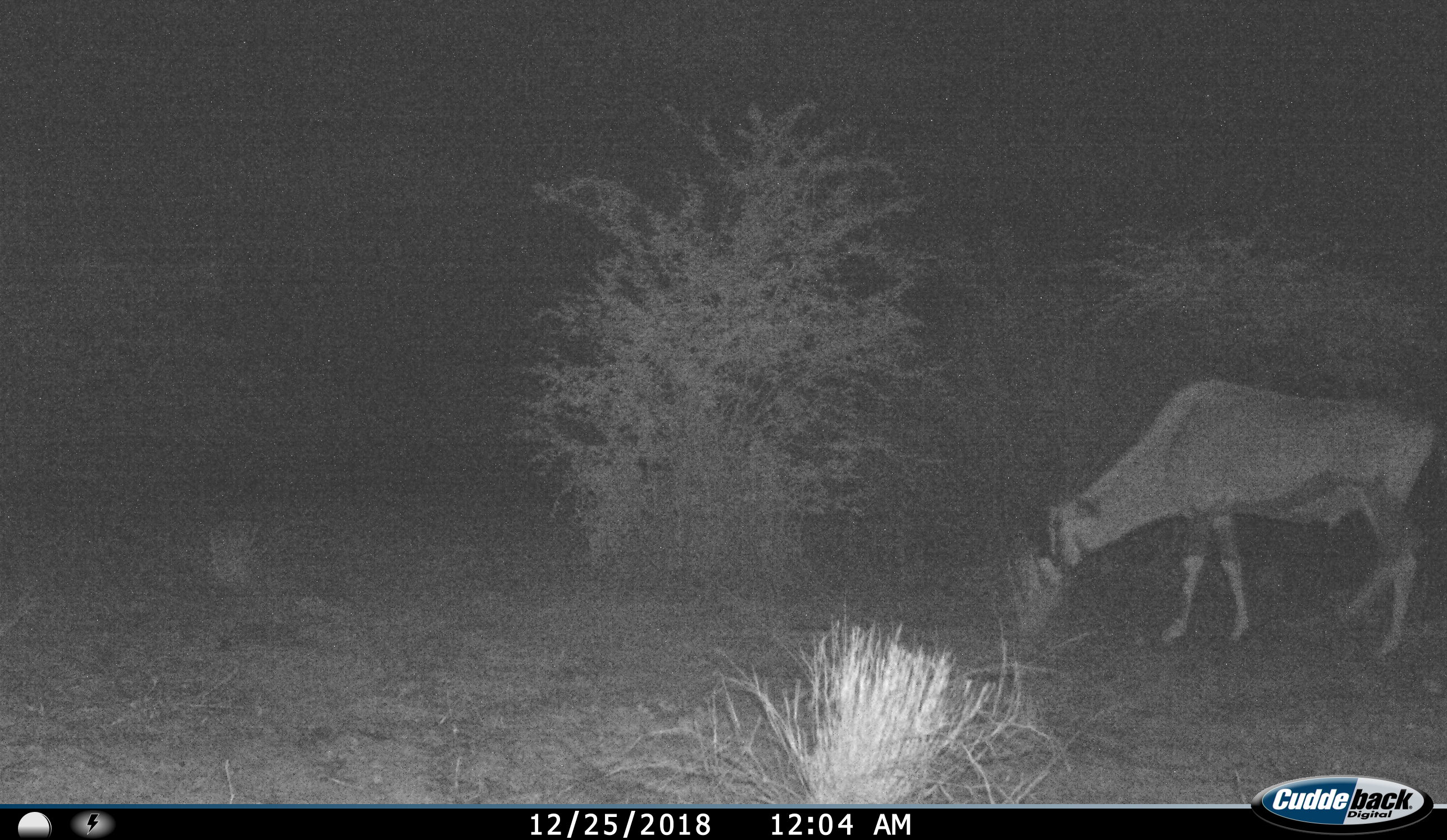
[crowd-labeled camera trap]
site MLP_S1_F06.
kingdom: Animalia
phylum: Chordata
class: Mammalia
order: Artiodactyla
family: Bovidae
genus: Oryx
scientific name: Oryx gazella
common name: gemsbok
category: oryx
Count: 1.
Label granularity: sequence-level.